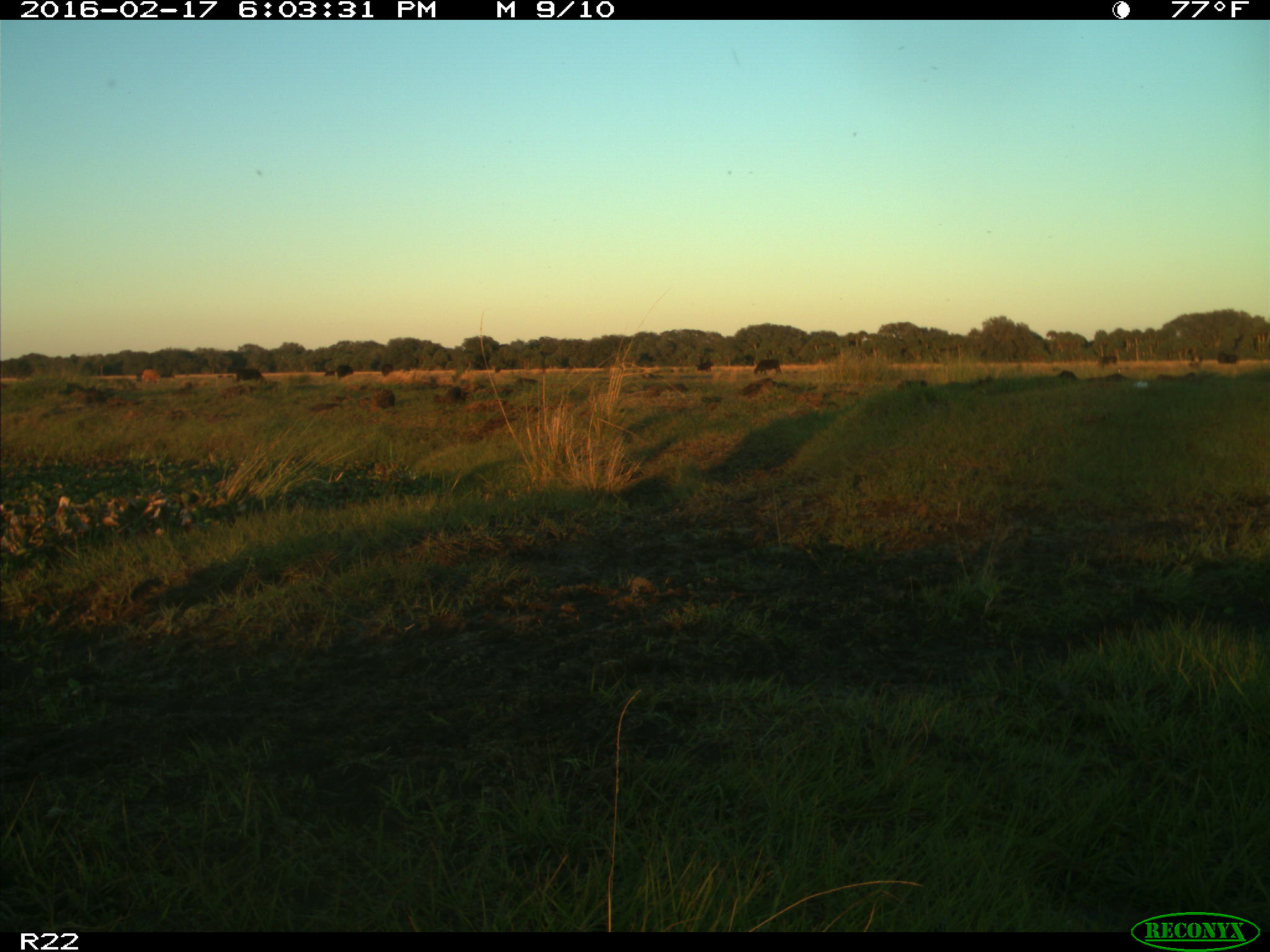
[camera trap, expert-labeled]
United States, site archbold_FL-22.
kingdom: Animalia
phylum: Chordata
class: Mammalia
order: Artiodactyla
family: Bovidae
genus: Bos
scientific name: Bos taurus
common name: domestic cow